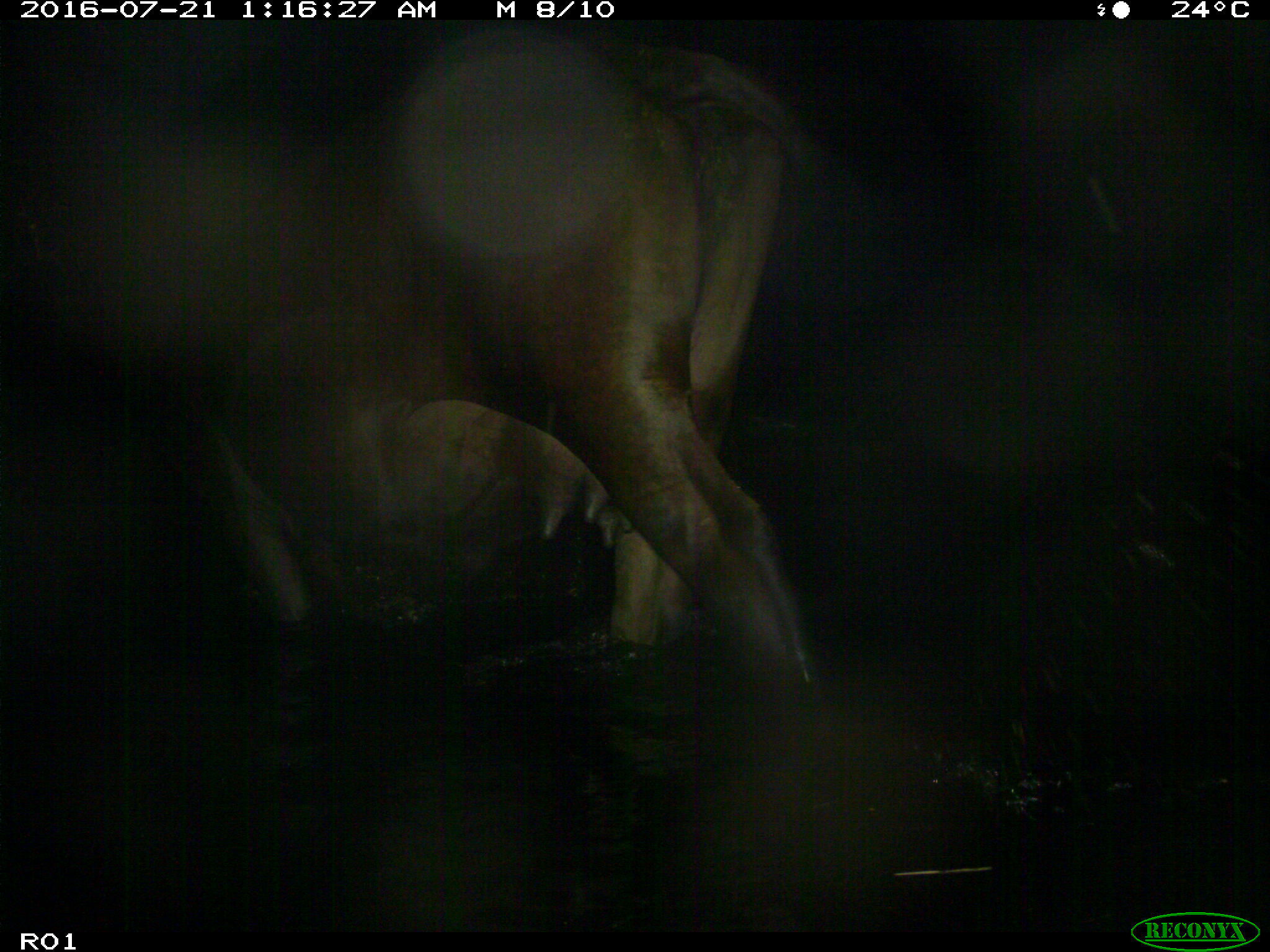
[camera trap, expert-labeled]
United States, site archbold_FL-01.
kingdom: Animalia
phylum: Chordata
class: Mammalia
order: Artiodactyla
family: Bovidae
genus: Bos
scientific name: Bos taurus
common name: domestic cow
Bos taurus (domestic cow).